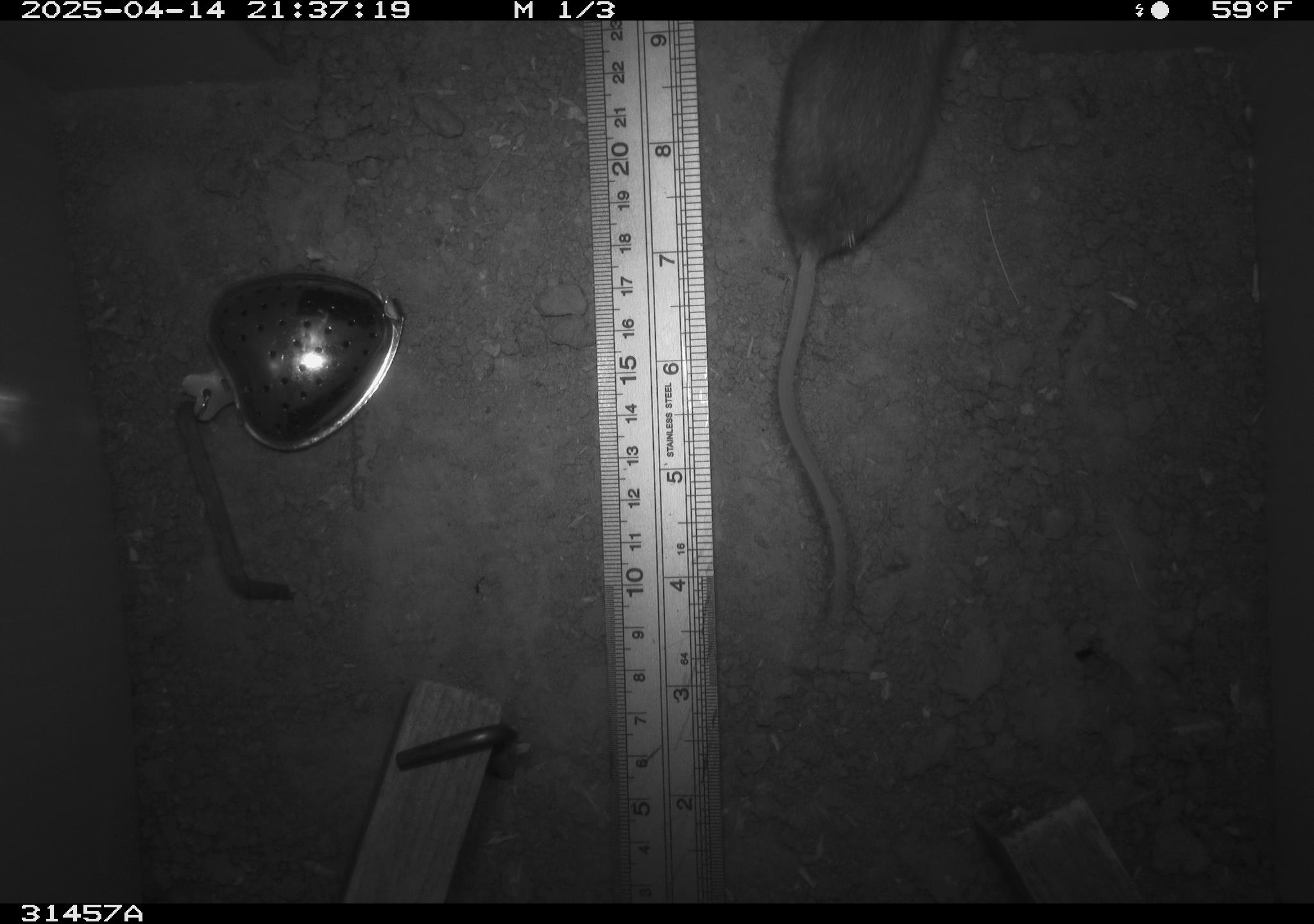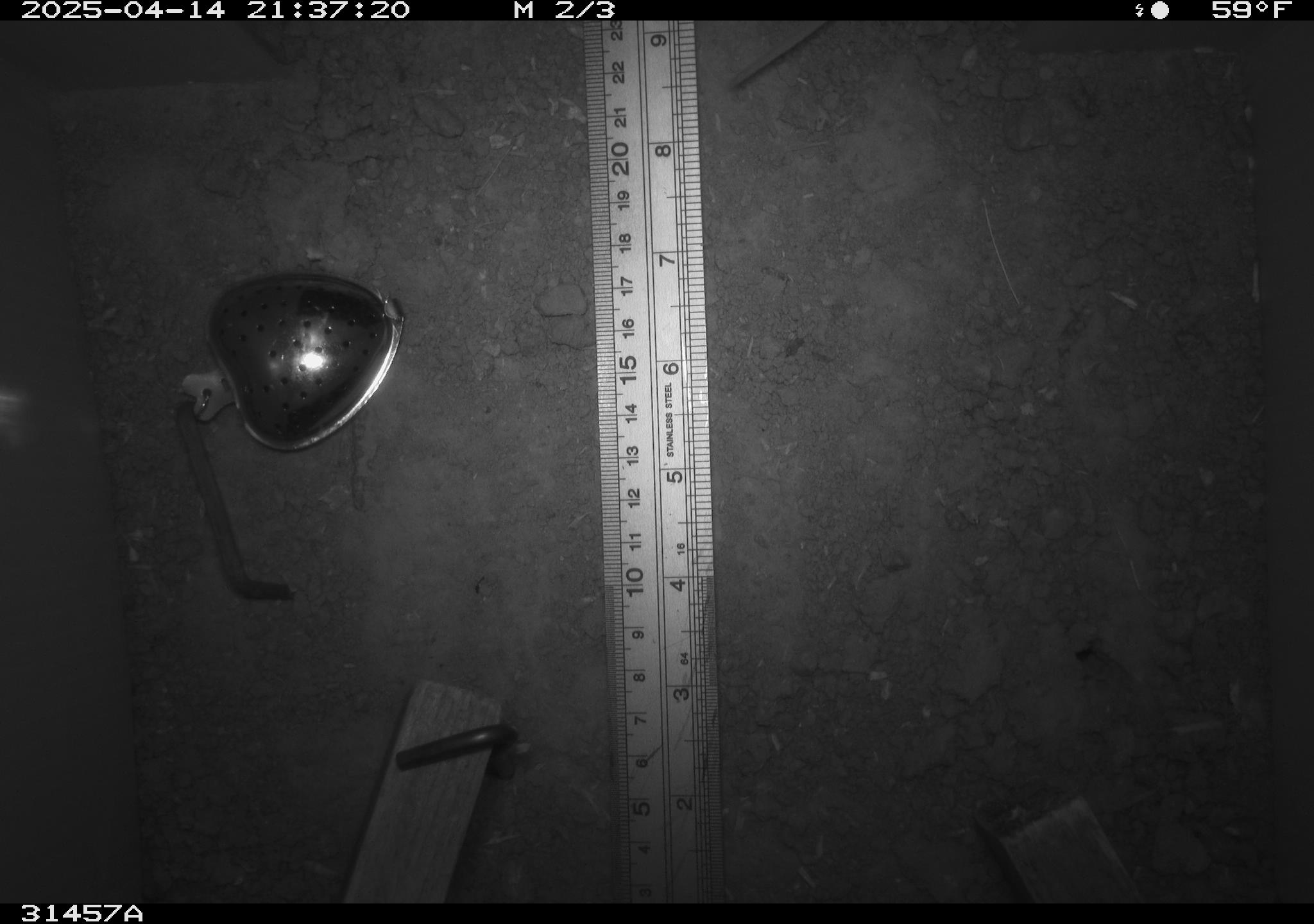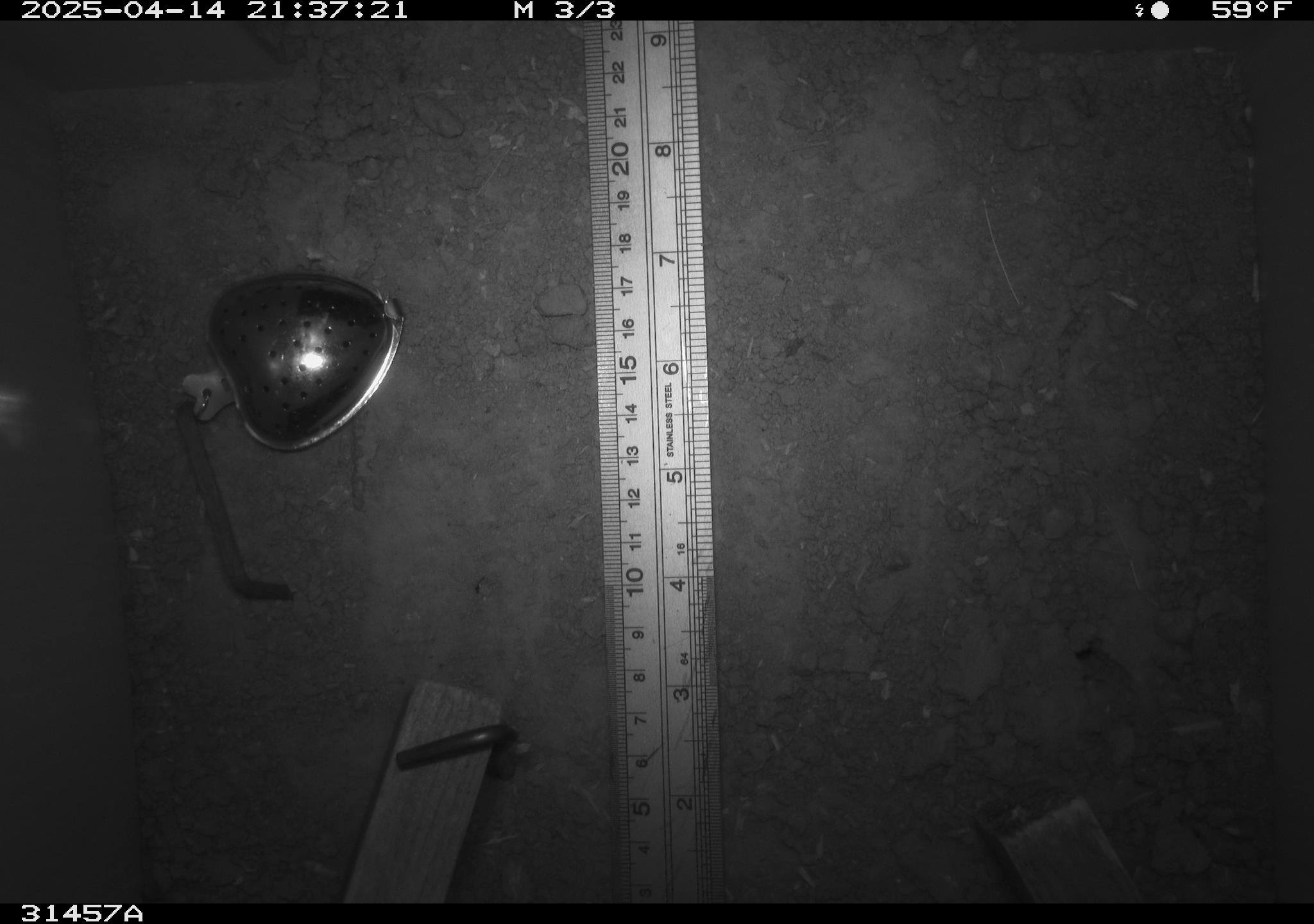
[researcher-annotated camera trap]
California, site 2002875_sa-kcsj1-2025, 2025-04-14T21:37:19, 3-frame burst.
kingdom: Animalia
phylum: Chordata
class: Mammalia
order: Rodentia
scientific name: Rodentia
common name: rodent